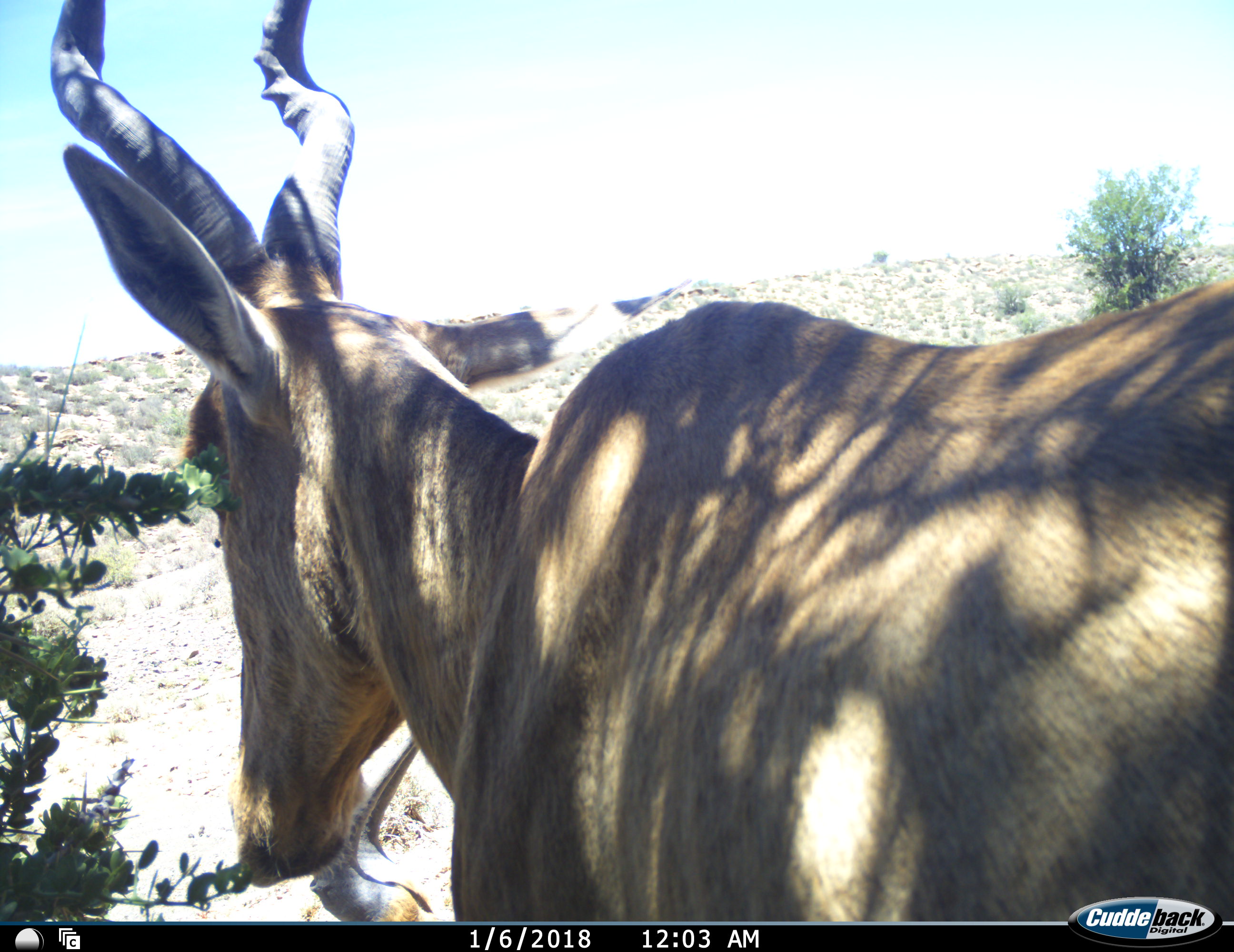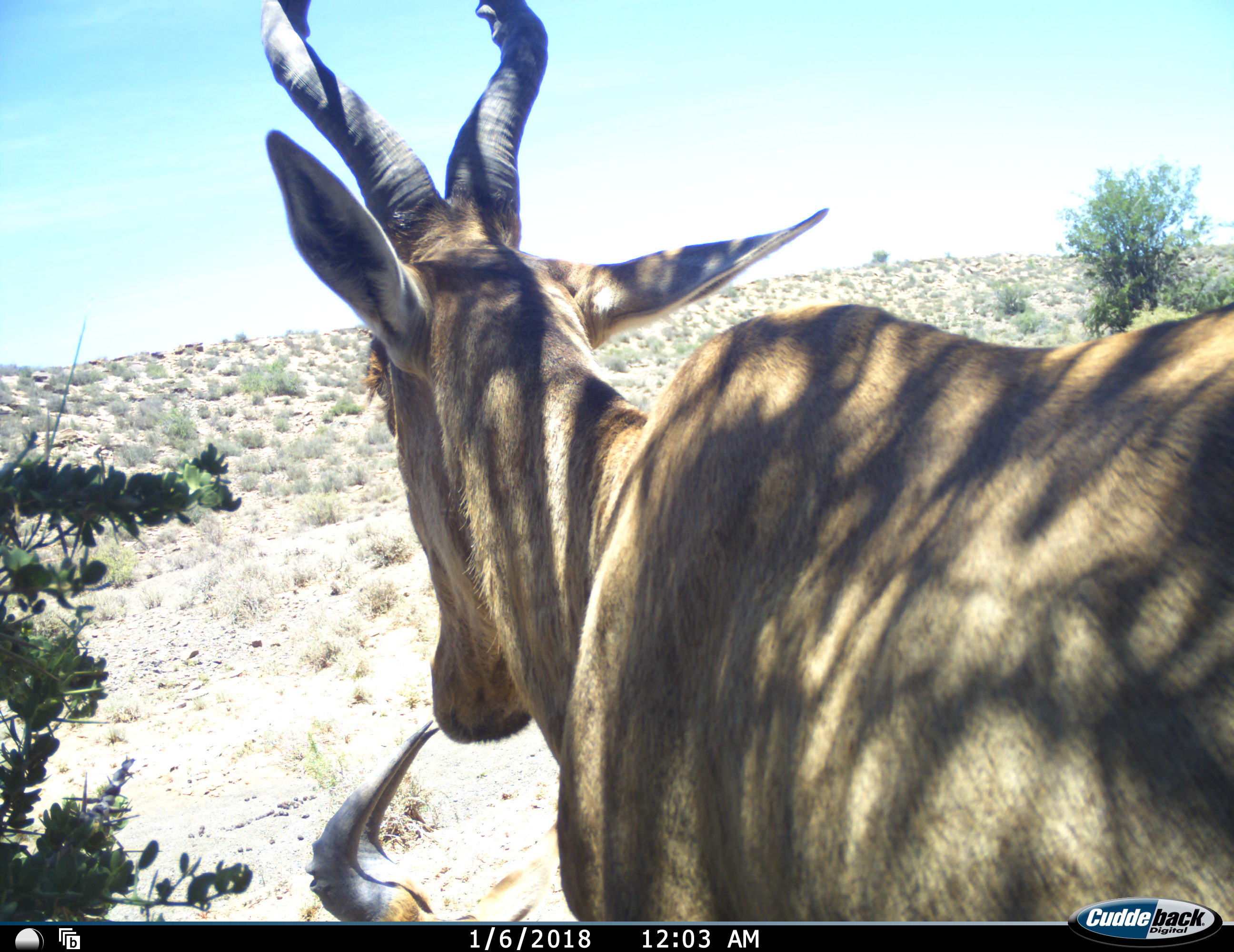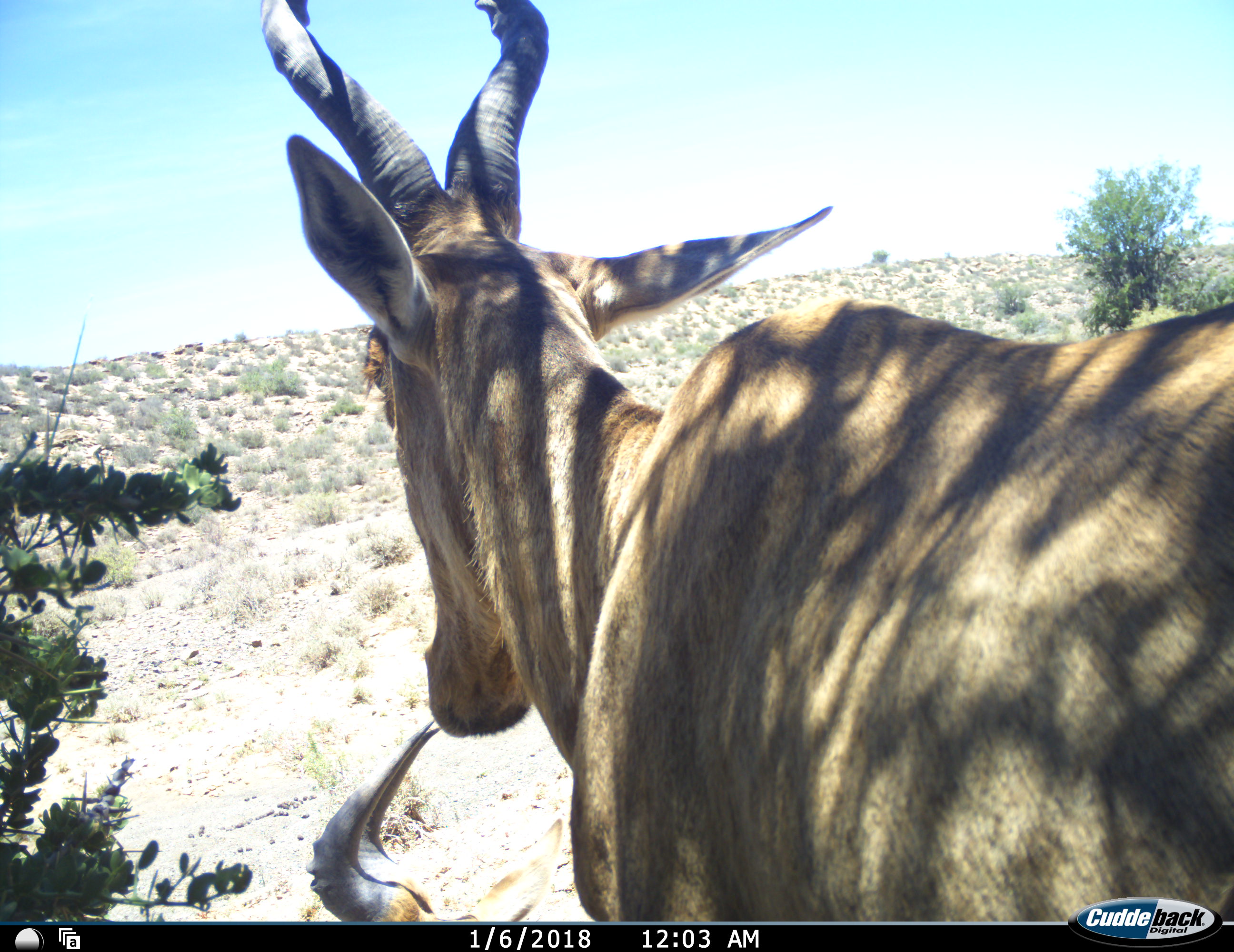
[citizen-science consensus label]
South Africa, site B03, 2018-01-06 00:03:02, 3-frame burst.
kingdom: Animalia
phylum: Chordata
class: Mammalia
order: Artiodactyla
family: Bovidae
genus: Alcelaphus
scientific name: Alcelaphus buselaphus caama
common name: red hartebeest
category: hartebeestred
Hartebeestred (red hartebeest) (Alcelaphus buselaphus caama), count 2. Behavior (volunteer vote fractions): standing 88%, resting 75%, moving 12%, interacting 0%. Young present (vote fraction): 0%. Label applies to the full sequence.